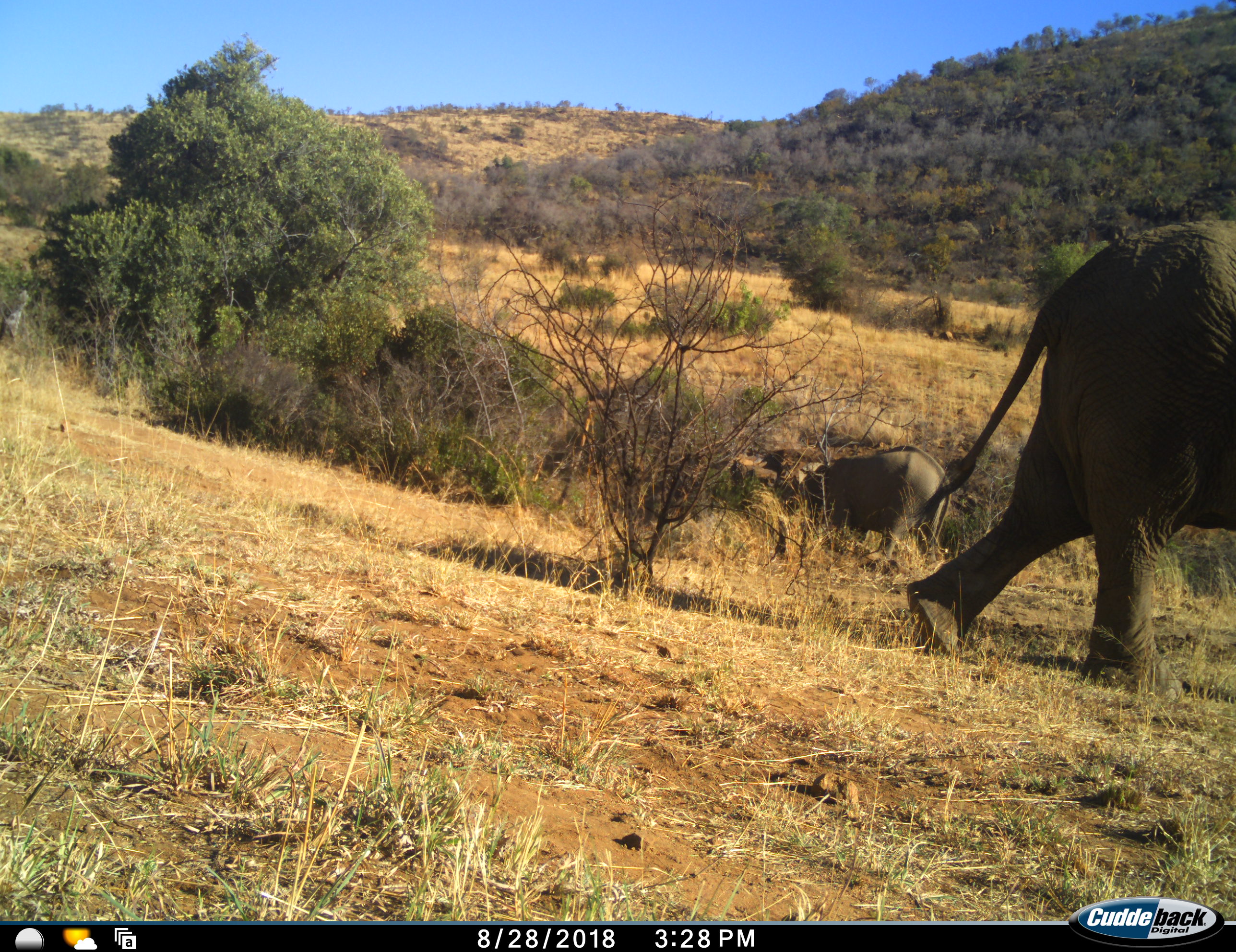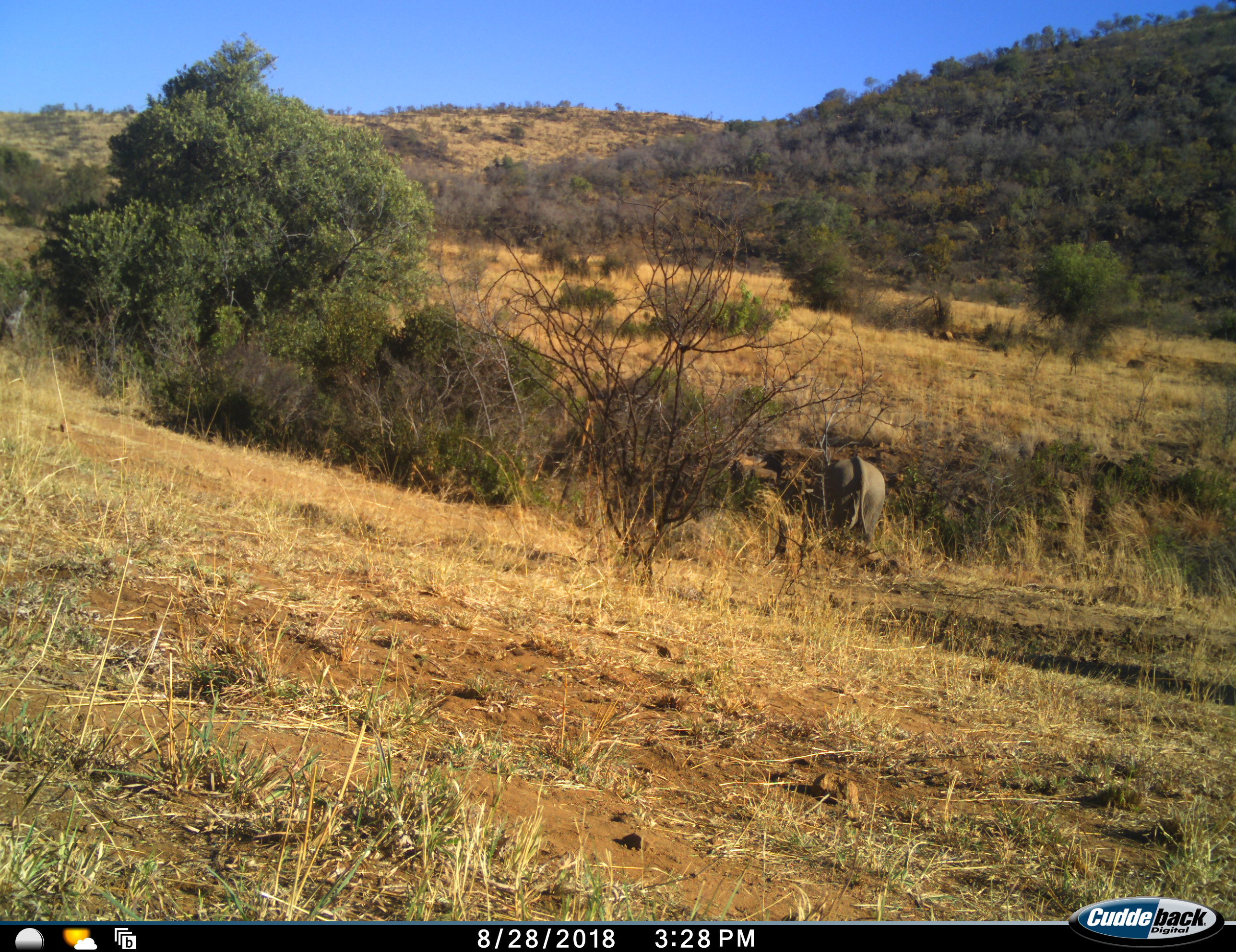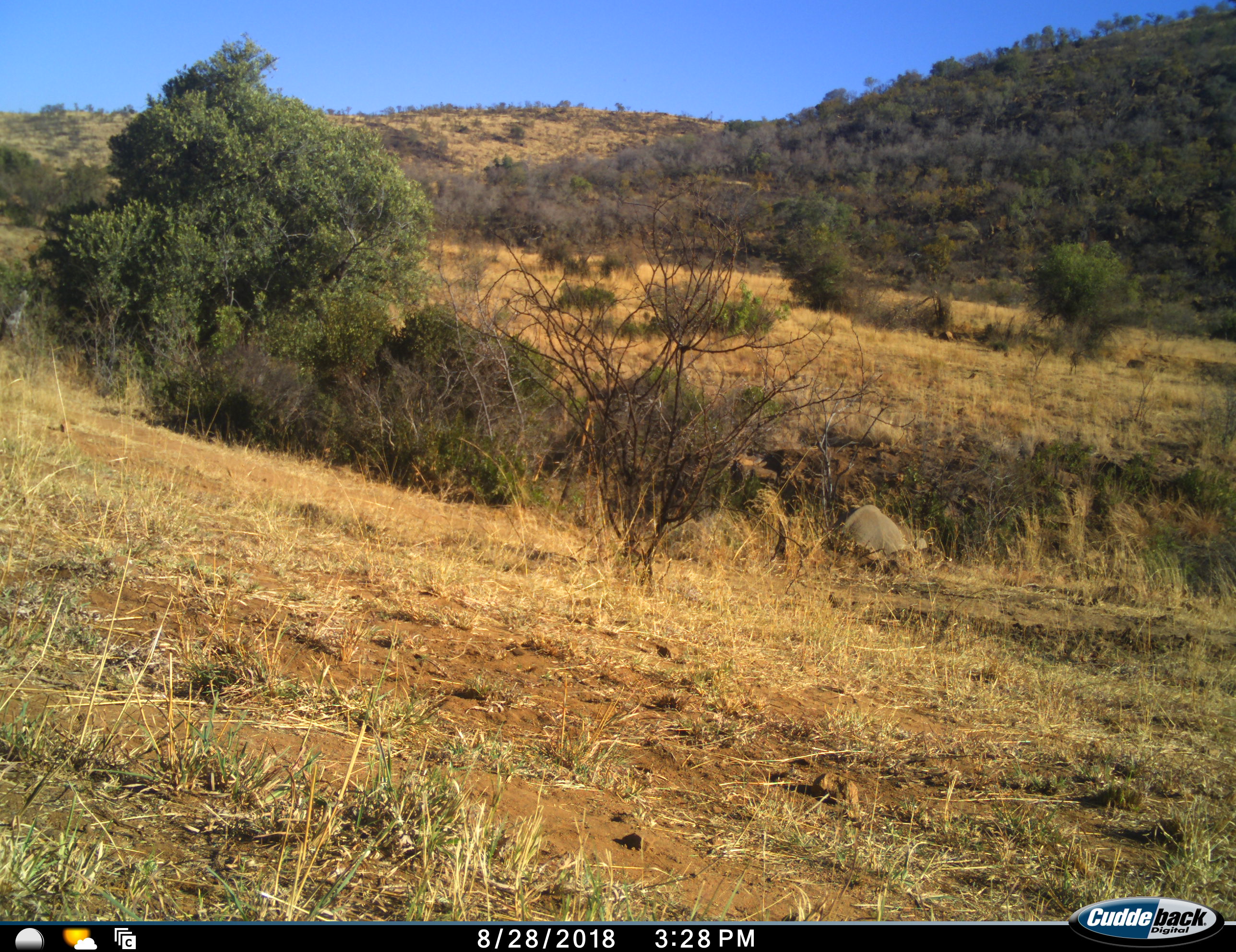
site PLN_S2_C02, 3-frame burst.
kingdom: Animalia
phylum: Chordata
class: Mammalia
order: Proboscidea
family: Elephantidae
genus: Loxodonta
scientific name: Loxodonta africana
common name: african bush elephant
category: elephant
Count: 2.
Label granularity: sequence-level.